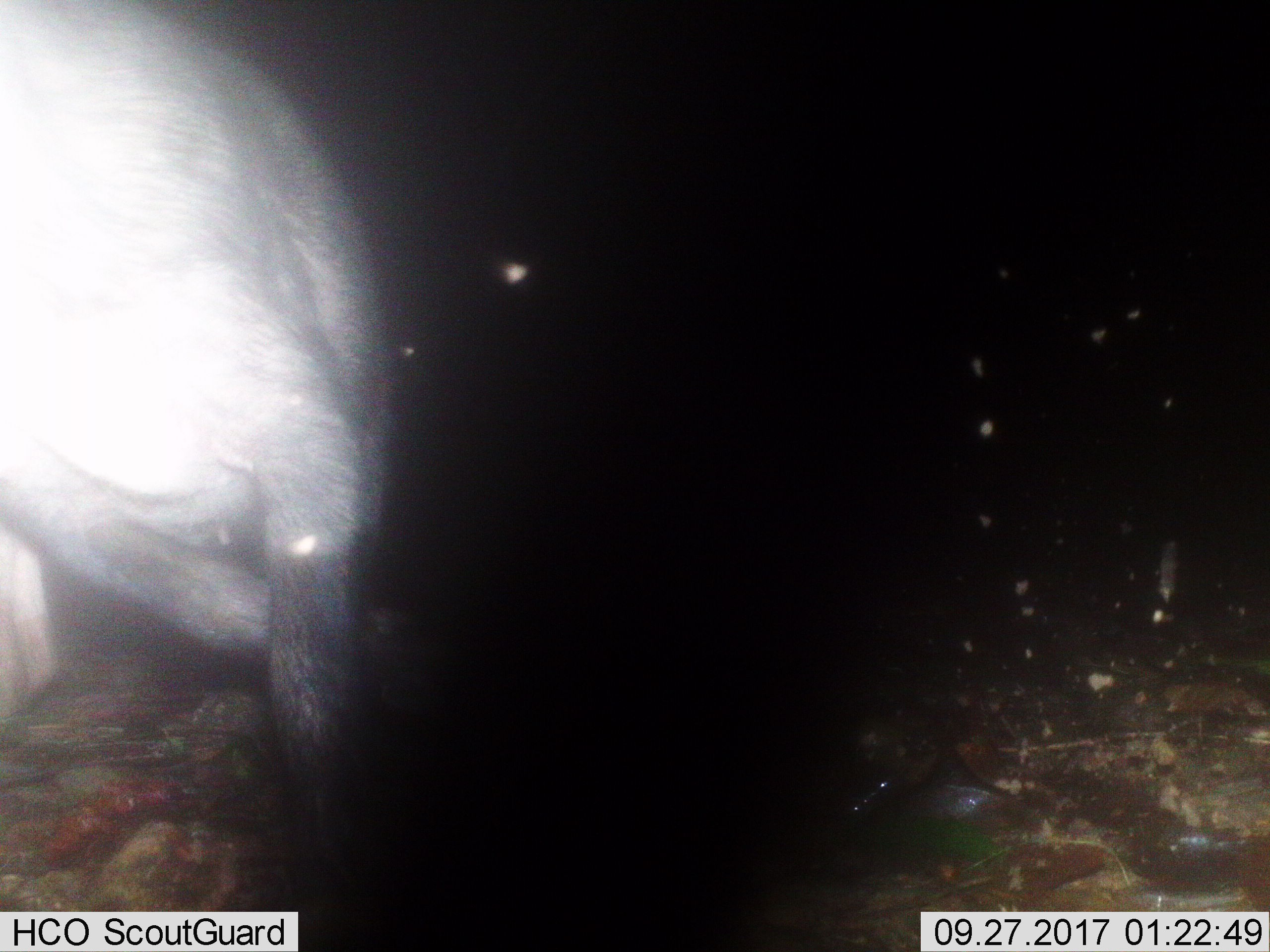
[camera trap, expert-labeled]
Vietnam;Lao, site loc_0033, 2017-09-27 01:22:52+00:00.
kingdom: Animalia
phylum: Chordata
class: Mammalia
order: Artiodactyla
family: Suidae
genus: Sus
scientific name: Sus scrofa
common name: eurasian wild pig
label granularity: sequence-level